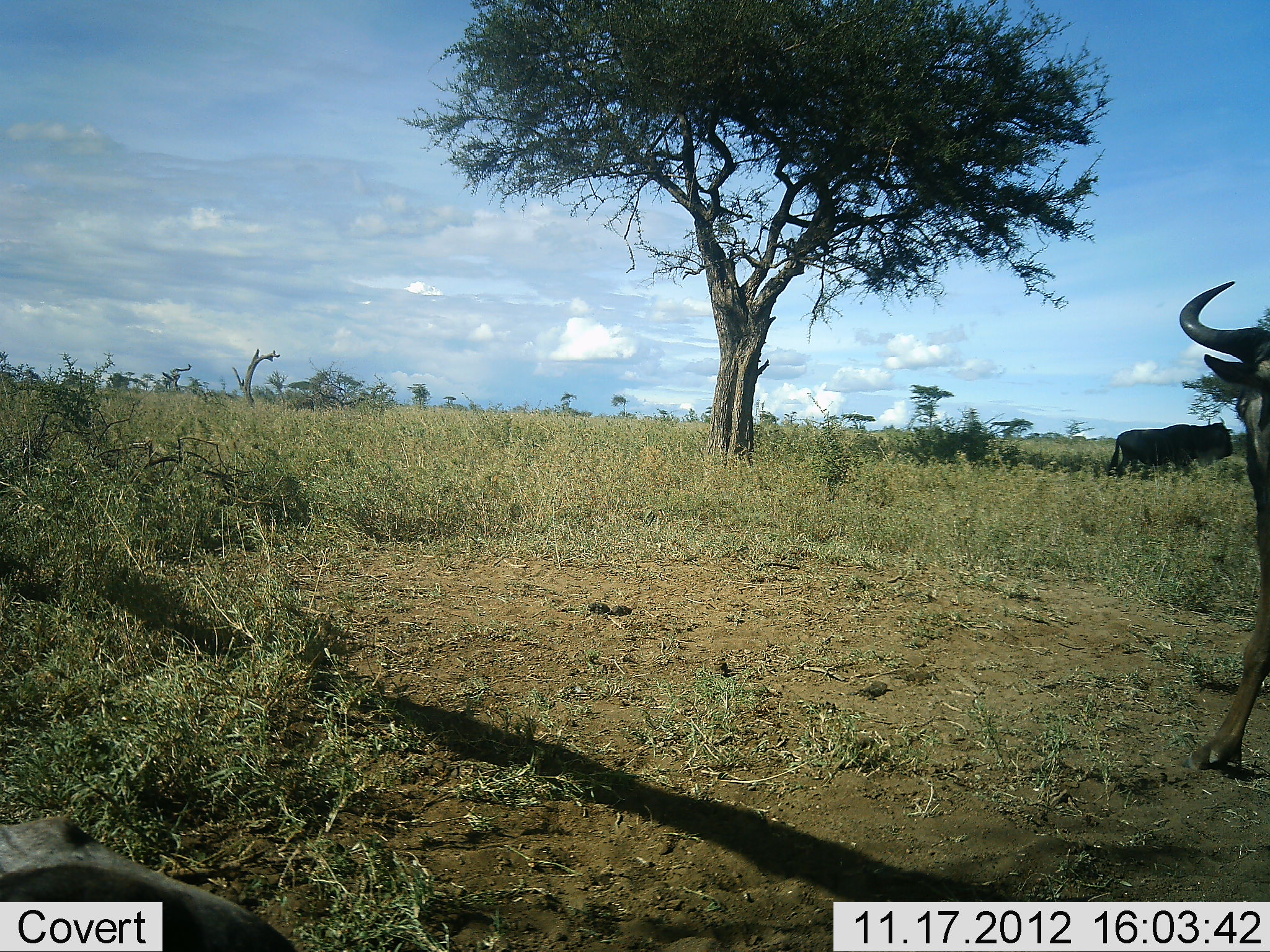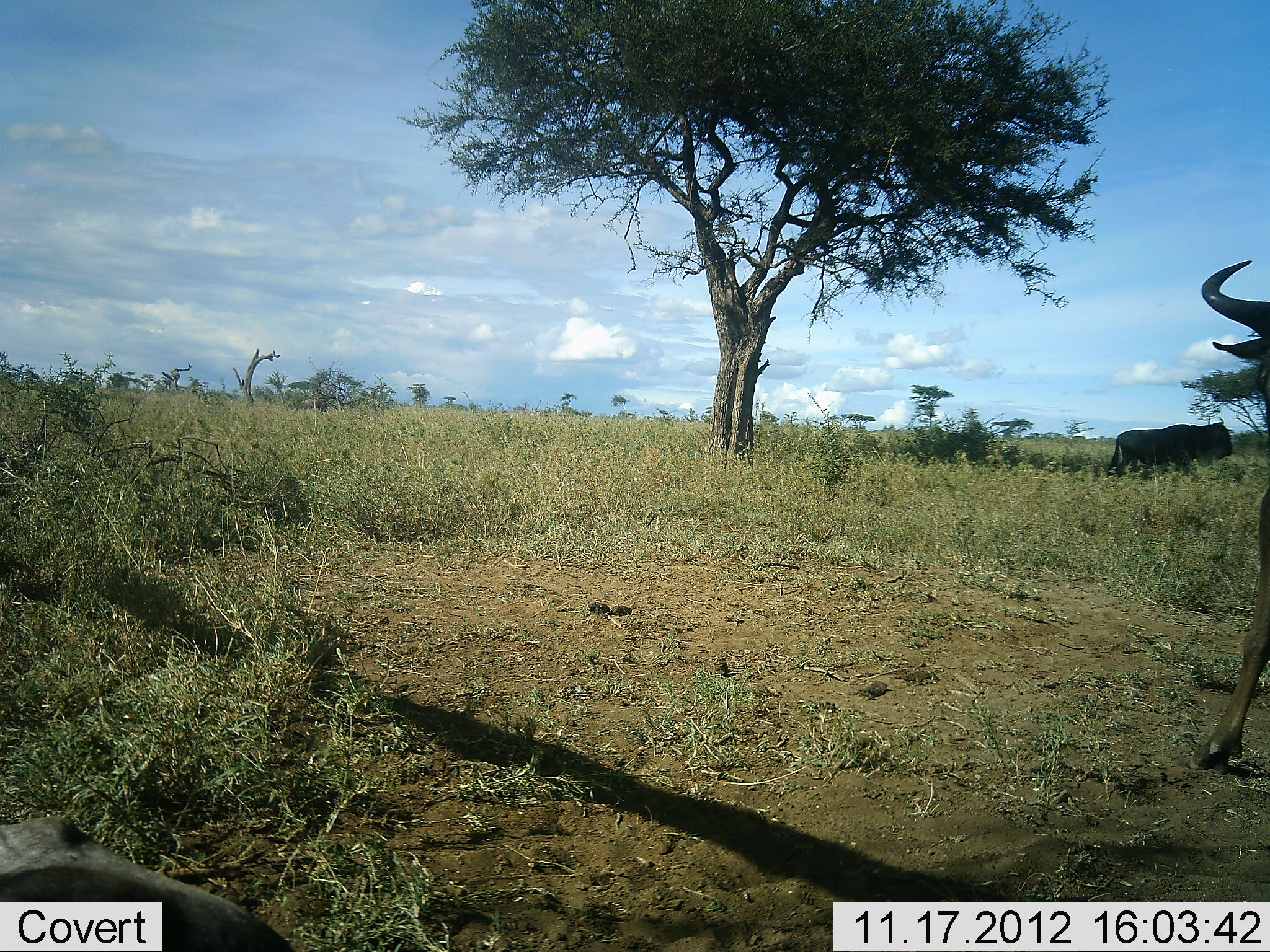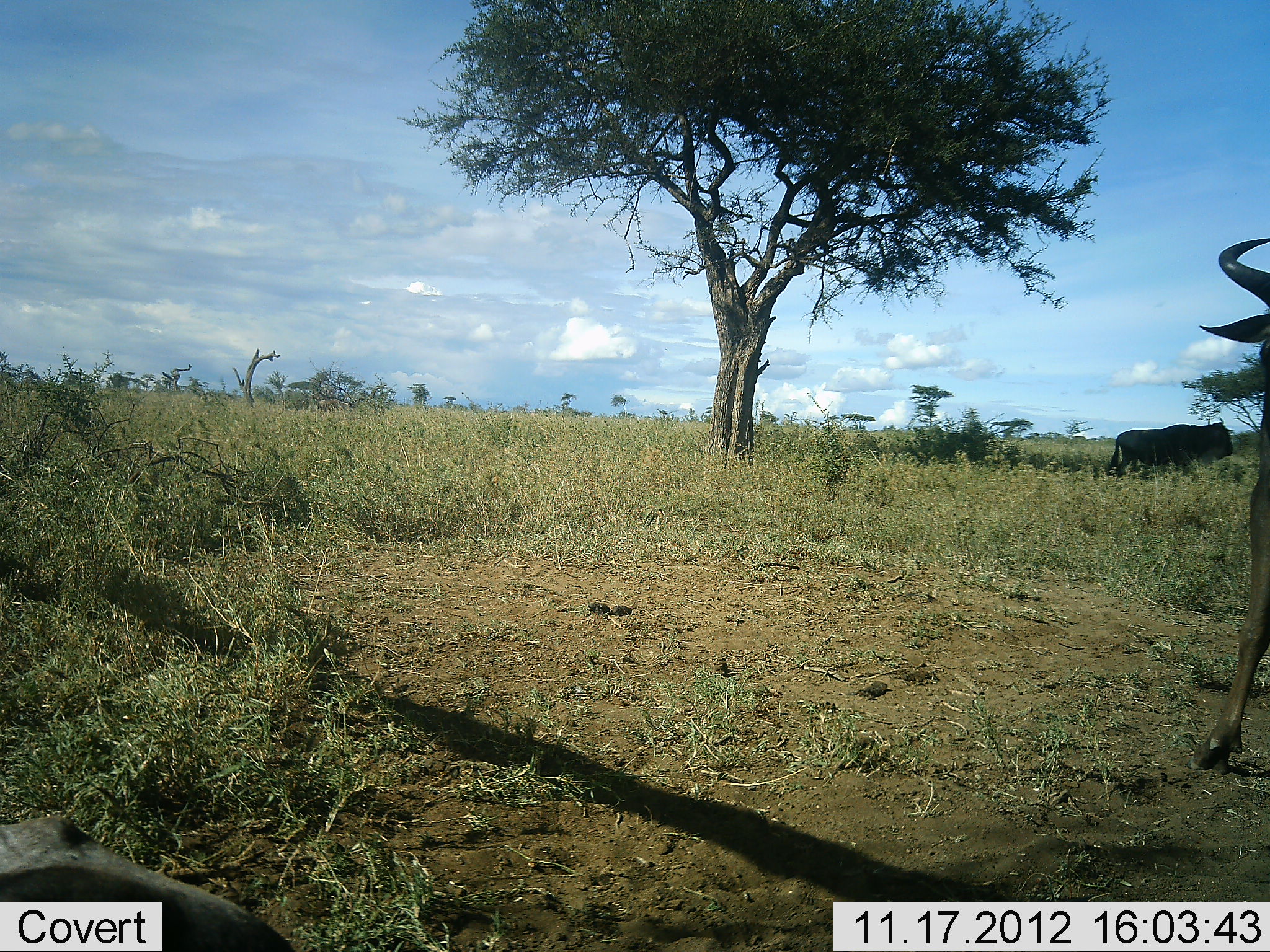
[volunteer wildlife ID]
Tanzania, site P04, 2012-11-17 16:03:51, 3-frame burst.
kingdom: Animalia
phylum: Chordata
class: Mammalia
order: Artiodactyla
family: Bovidae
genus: Connochaetes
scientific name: Connochaetes taurinus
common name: blue wildebeest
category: wildebeest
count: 2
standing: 90%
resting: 0%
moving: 20%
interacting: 0%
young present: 0%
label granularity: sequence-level